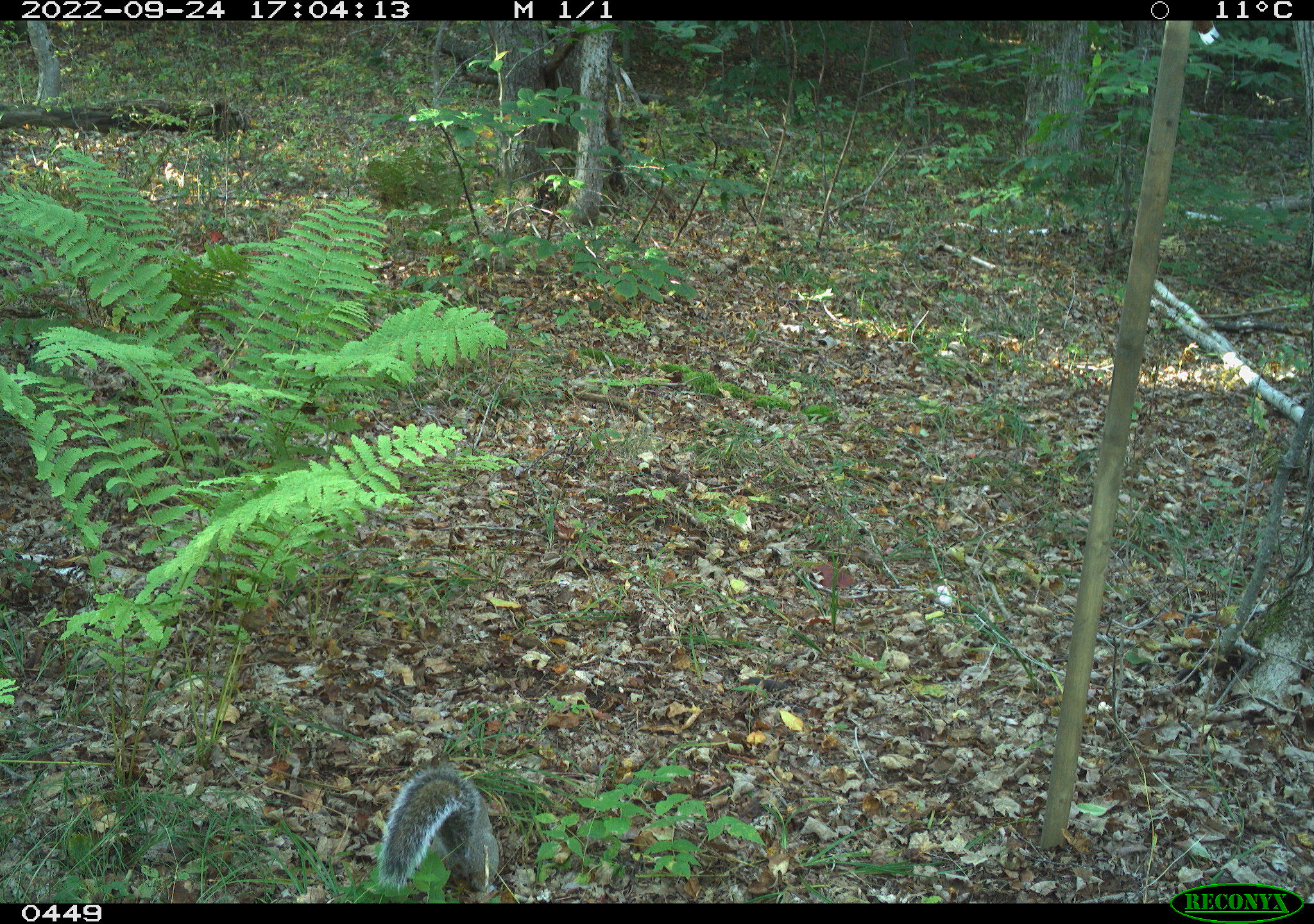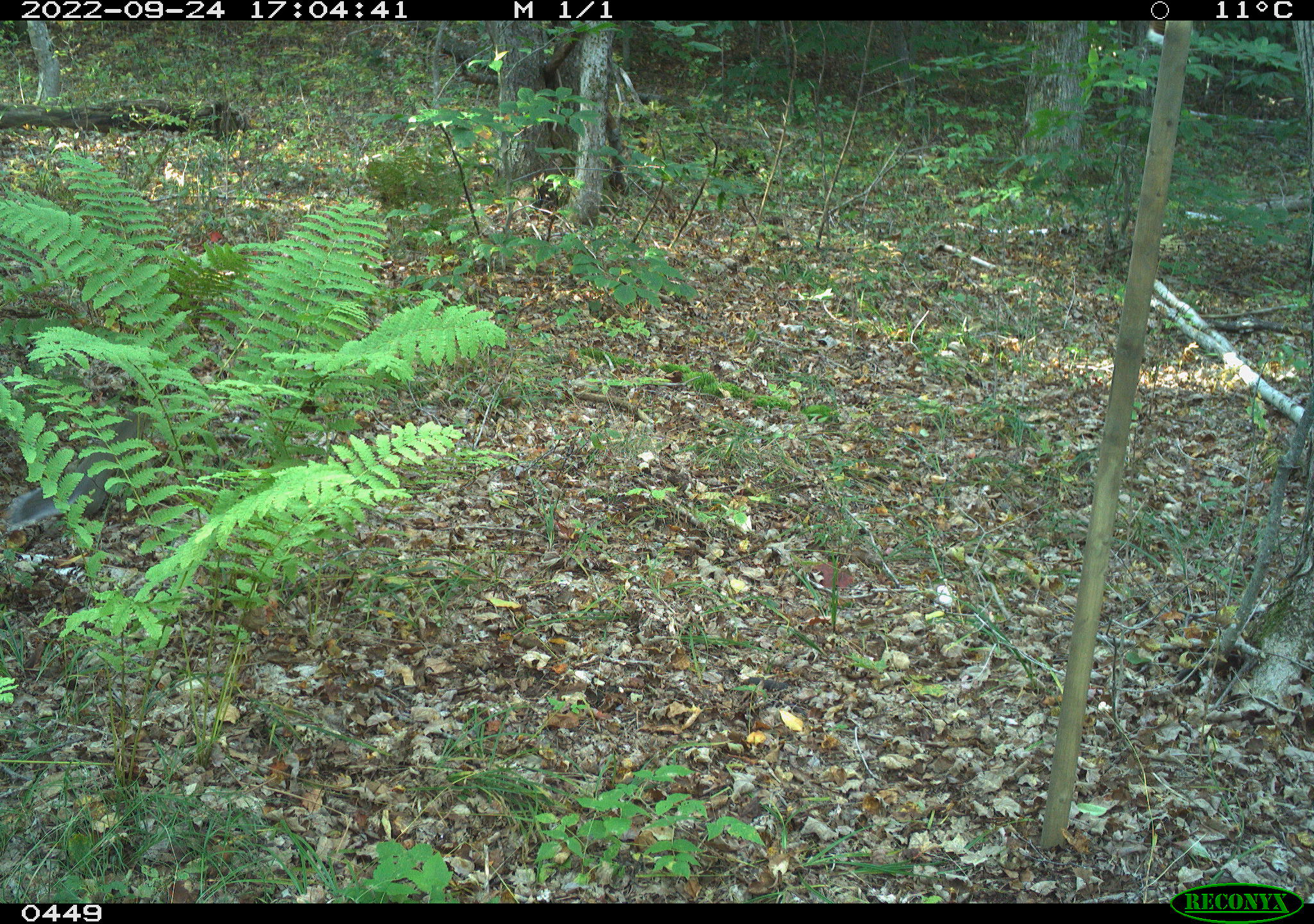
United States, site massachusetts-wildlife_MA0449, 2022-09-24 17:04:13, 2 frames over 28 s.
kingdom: Animalia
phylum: Chordata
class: Mammalia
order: Rodentia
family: Sciuridae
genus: Sciurus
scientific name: Sciurus carolinensis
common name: gray squirrel